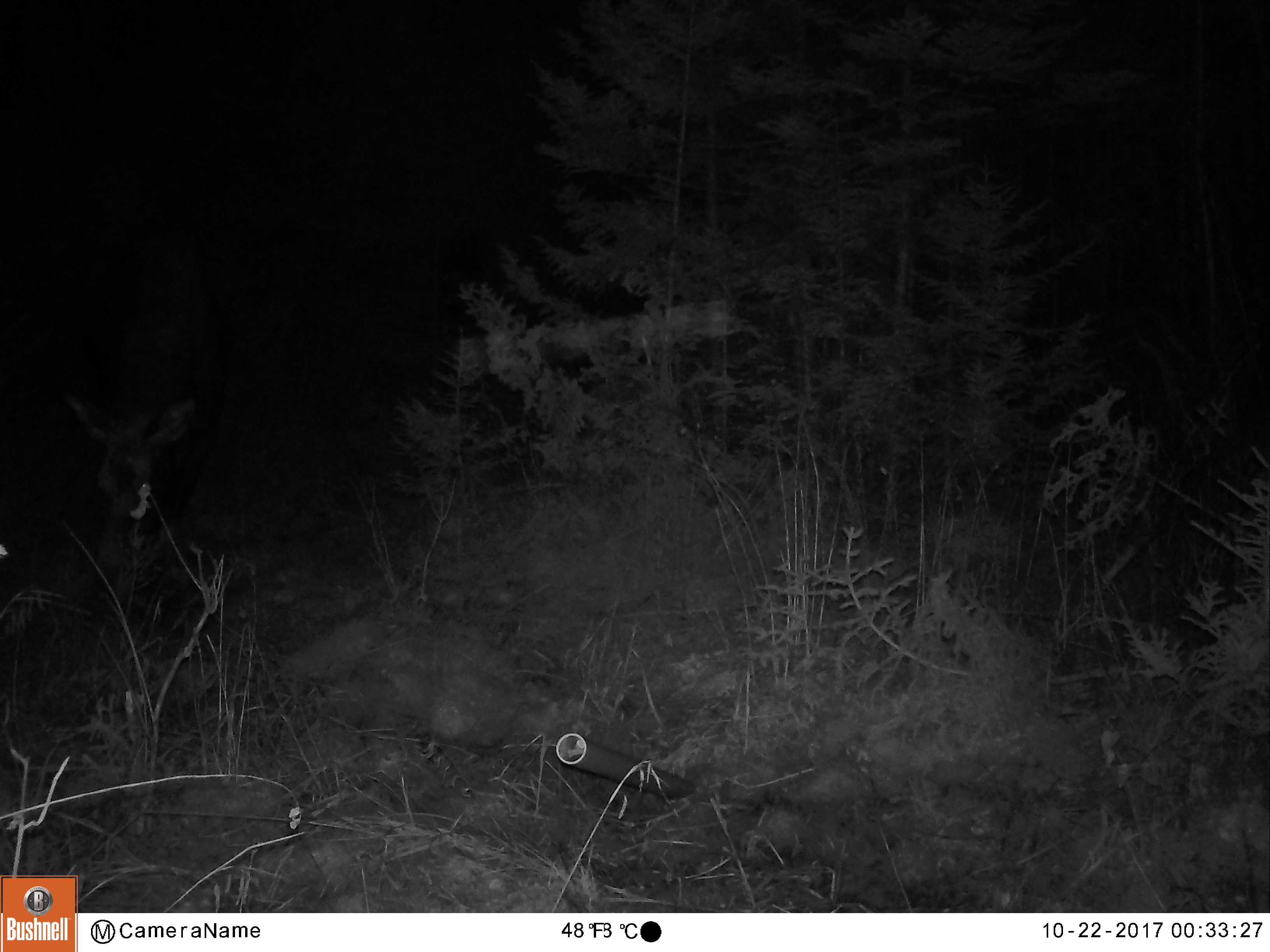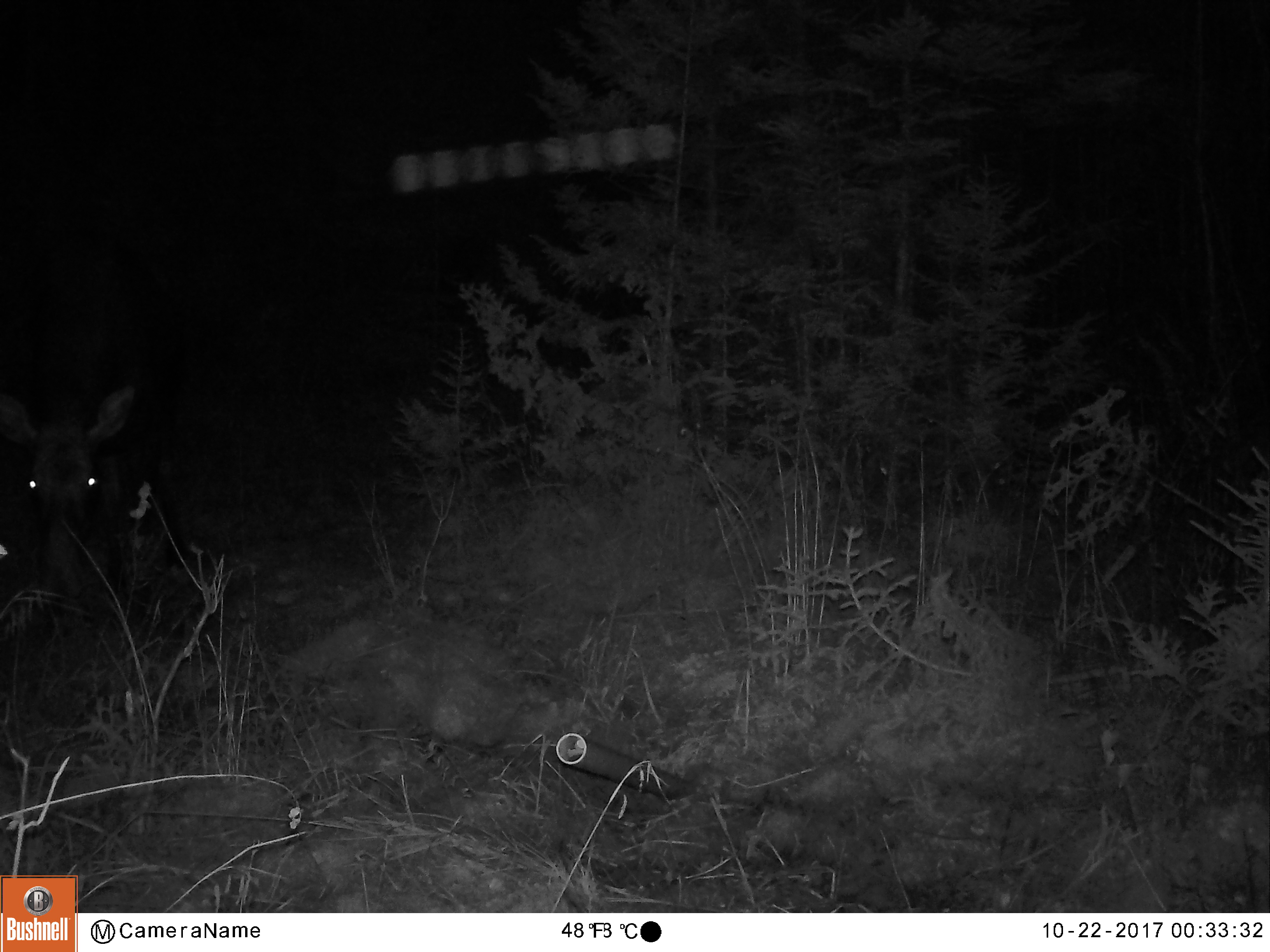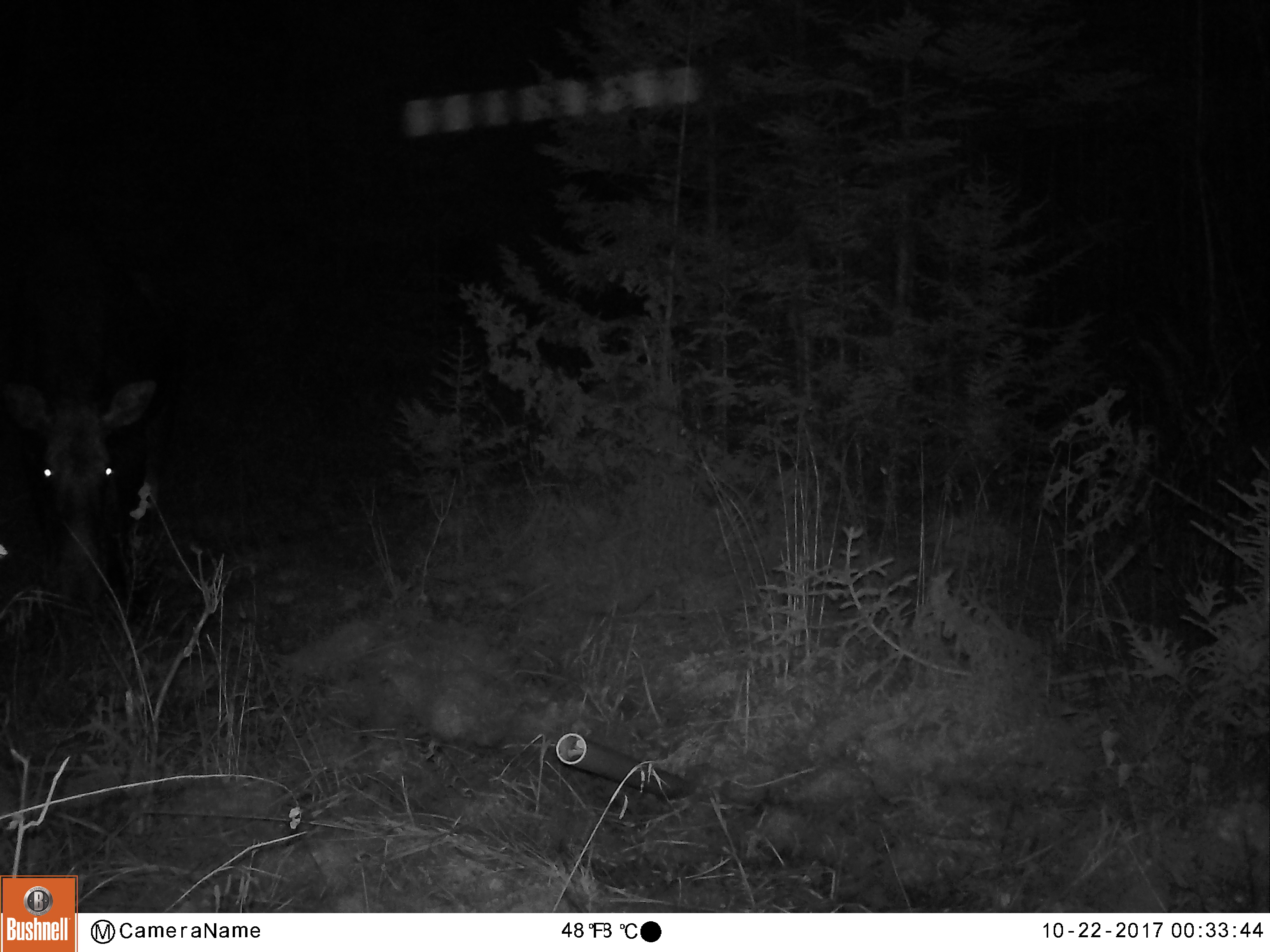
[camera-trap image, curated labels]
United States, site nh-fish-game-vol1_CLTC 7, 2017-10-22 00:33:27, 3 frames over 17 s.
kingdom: Animalia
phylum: Chordata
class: Mammalia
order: Artiodactyla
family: Cervidae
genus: Alces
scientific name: Alces alces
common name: moose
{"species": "moose (Alces alces)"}